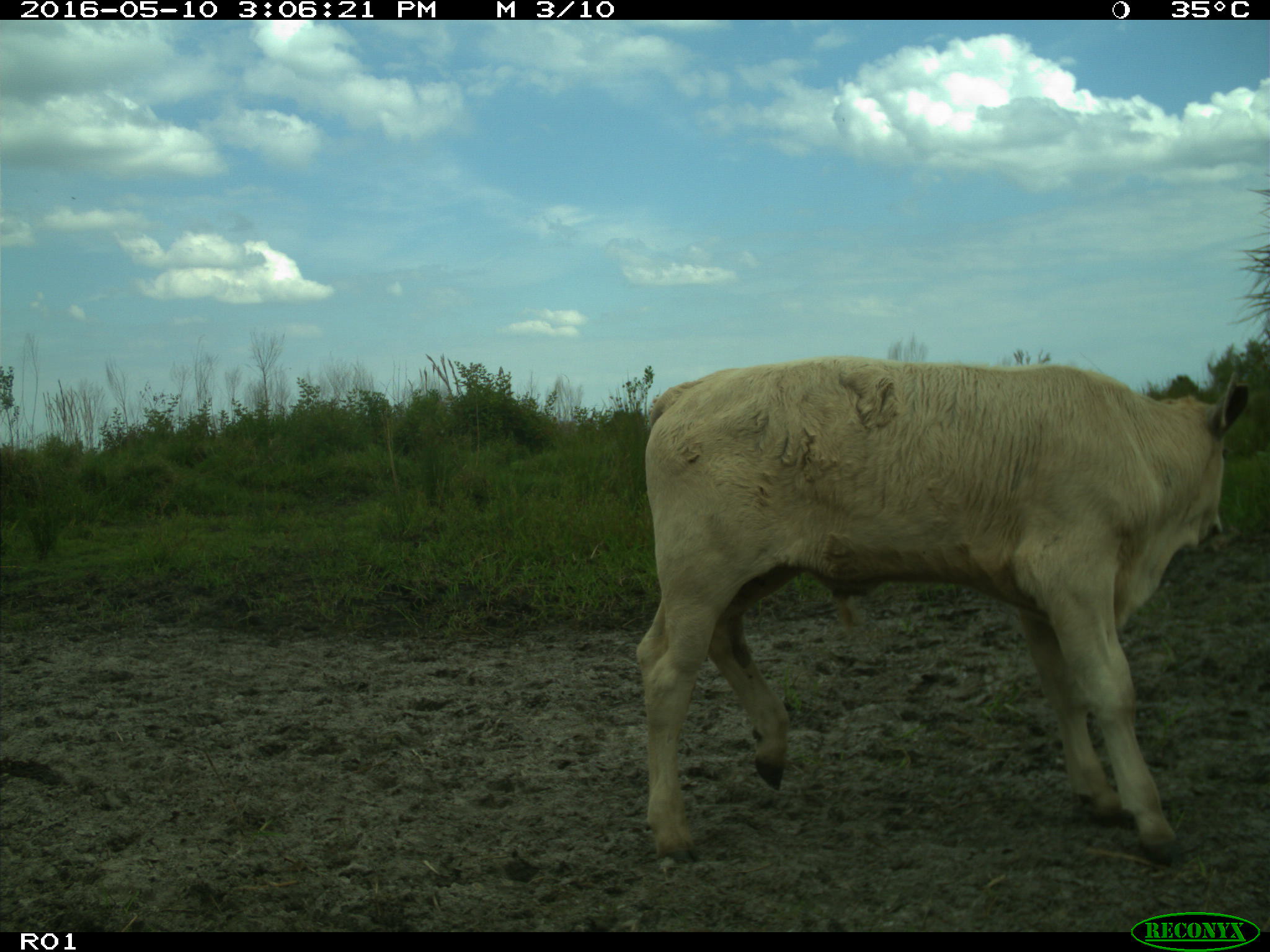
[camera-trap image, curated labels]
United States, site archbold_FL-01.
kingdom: Animalia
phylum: Chordata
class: Mammalia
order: Artiodactyla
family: Bovidae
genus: Bos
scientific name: Bos taurus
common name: domestic cow